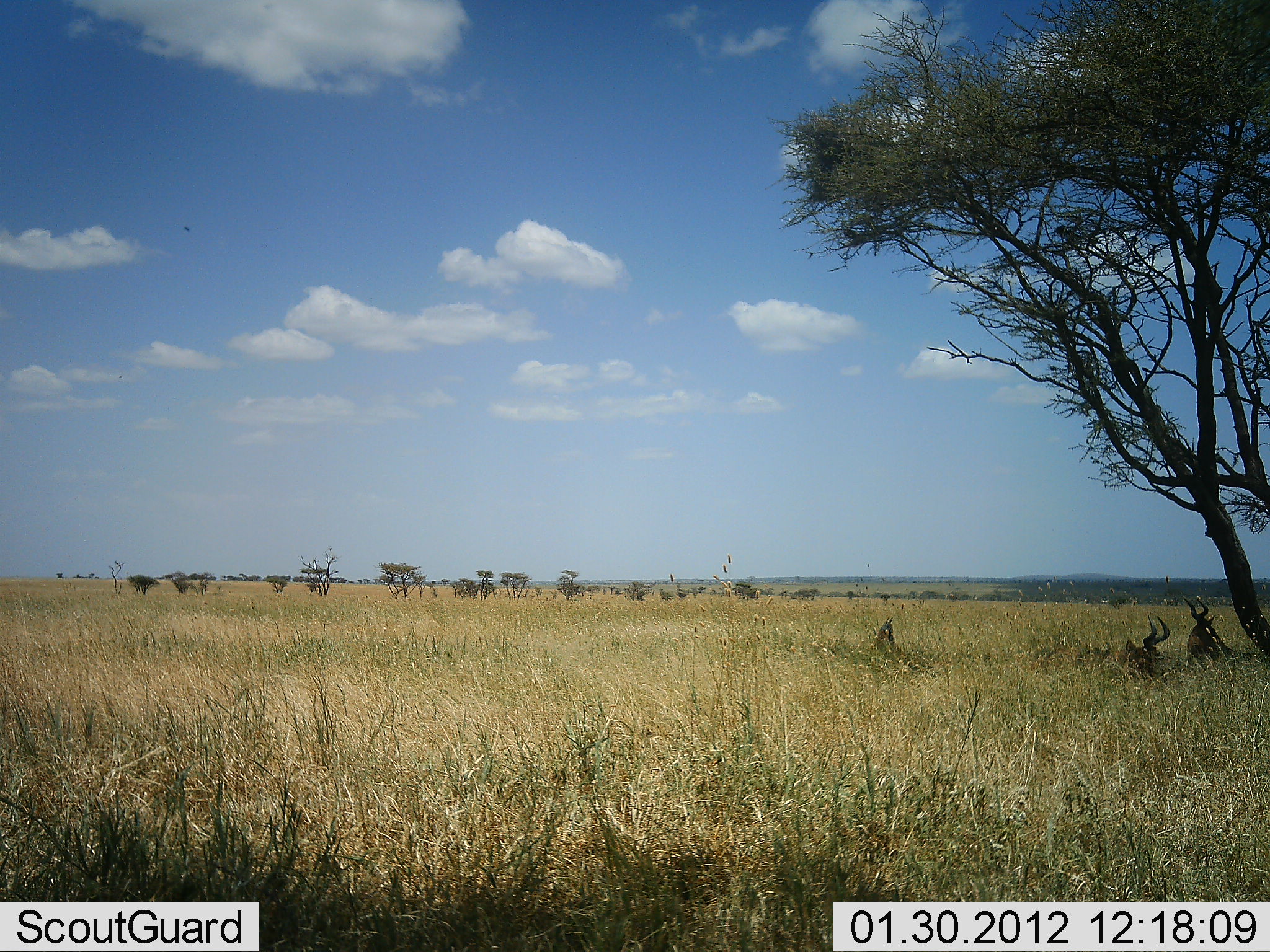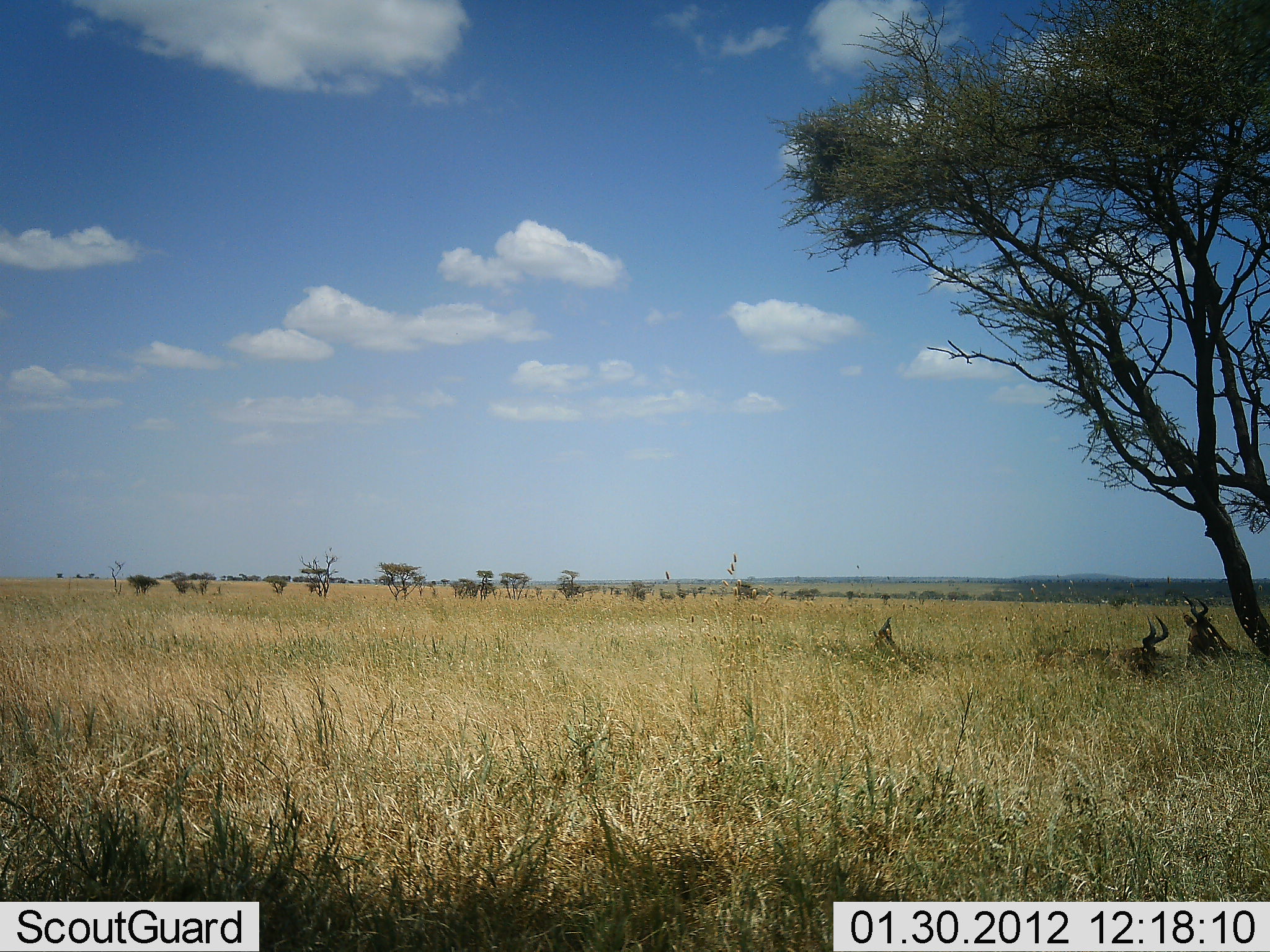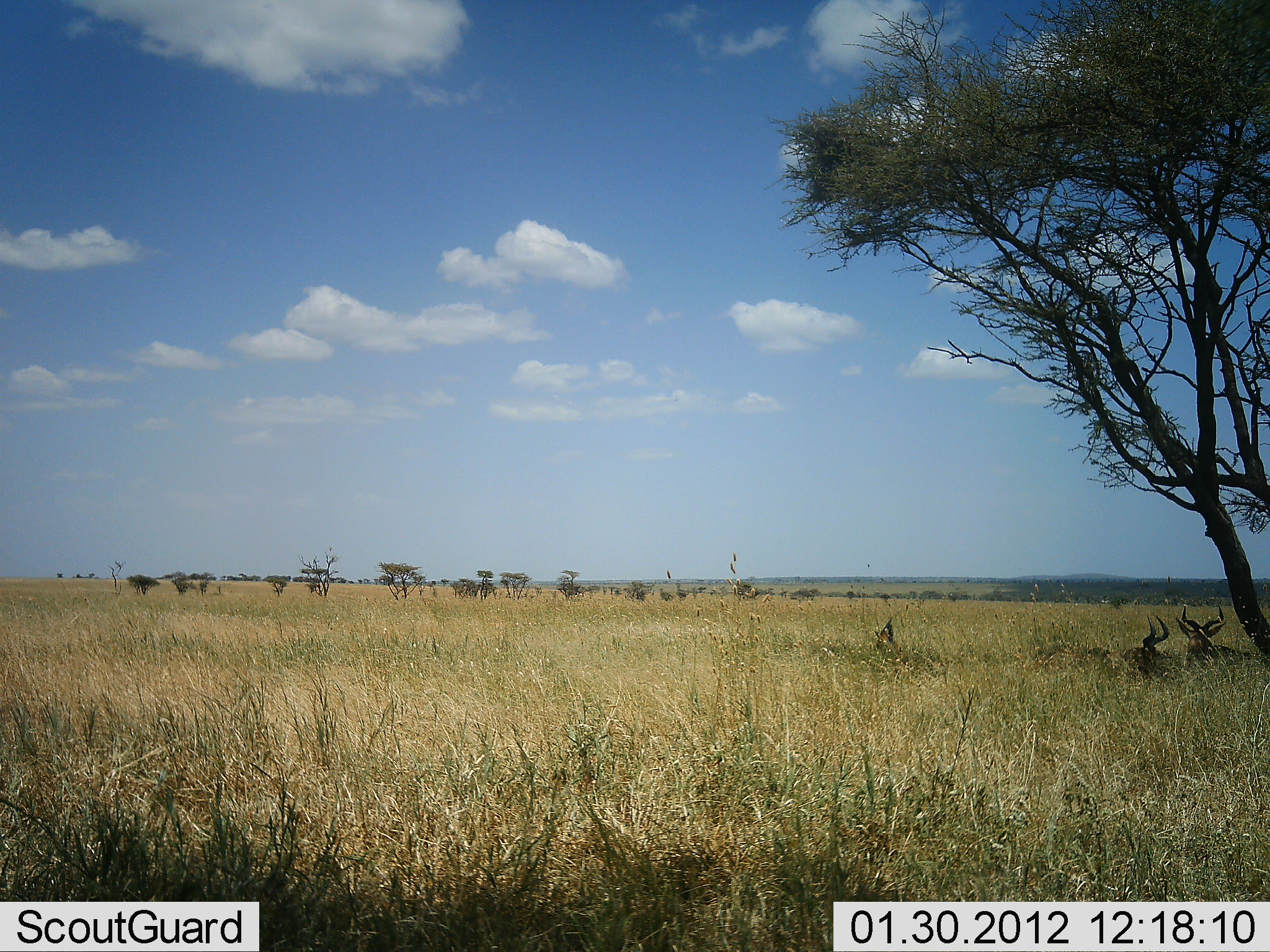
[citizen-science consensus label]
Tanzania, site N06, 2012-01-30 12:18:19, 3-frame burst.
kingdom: Animalia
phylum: Chordata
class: Mammalia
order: Artiodactyla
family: Bovidae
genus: Alcelaphus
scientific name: Alcelaphus buselaphus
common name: hartebeest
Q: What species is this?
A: Hartebeest (Alcelaphus buselaphus).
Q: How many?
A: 3.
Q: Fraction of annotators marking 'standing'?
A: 9%.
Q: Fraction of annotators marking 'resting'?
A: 91%.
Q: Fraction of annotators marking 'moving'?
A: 0%.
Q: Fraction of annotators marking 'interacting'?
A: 0%.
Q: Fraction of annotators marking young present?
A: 0%.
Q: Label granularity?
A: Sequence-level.